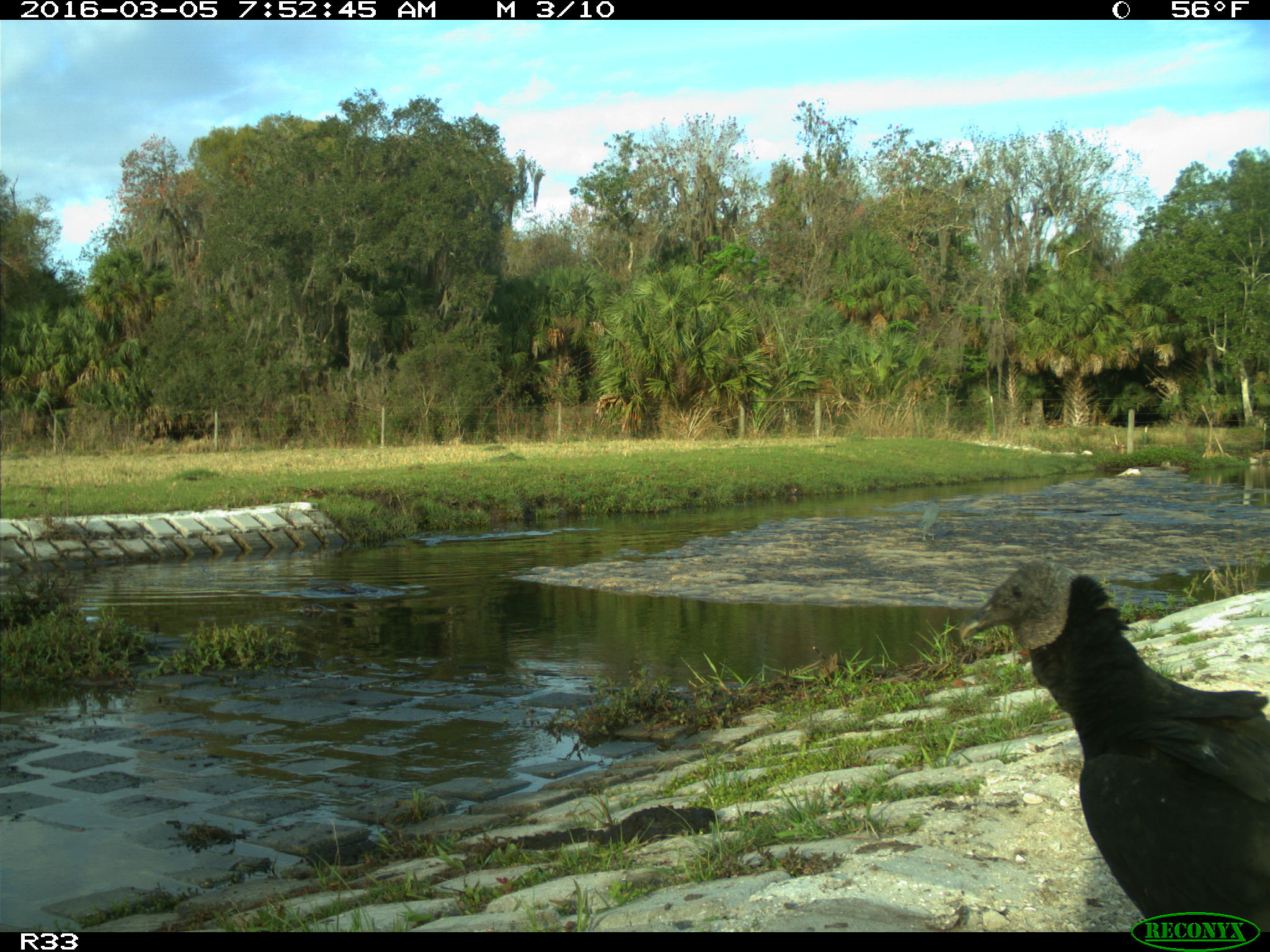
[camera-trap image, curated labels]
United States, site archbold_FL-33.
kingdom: Animalia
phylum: Chordata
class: Aves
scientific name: Aves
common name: birds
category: unidentified bird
Unidentified bird (birds) (Aves).